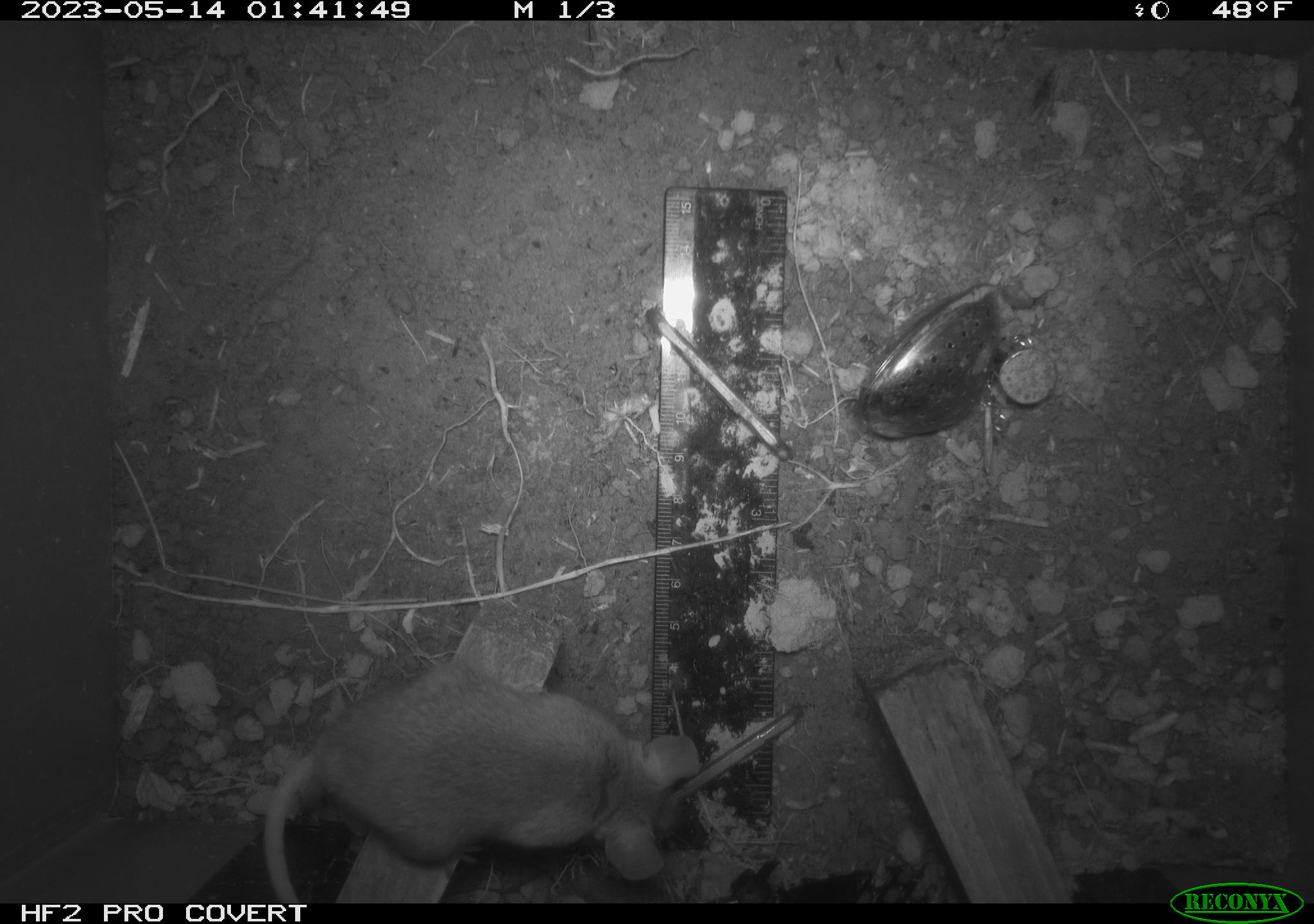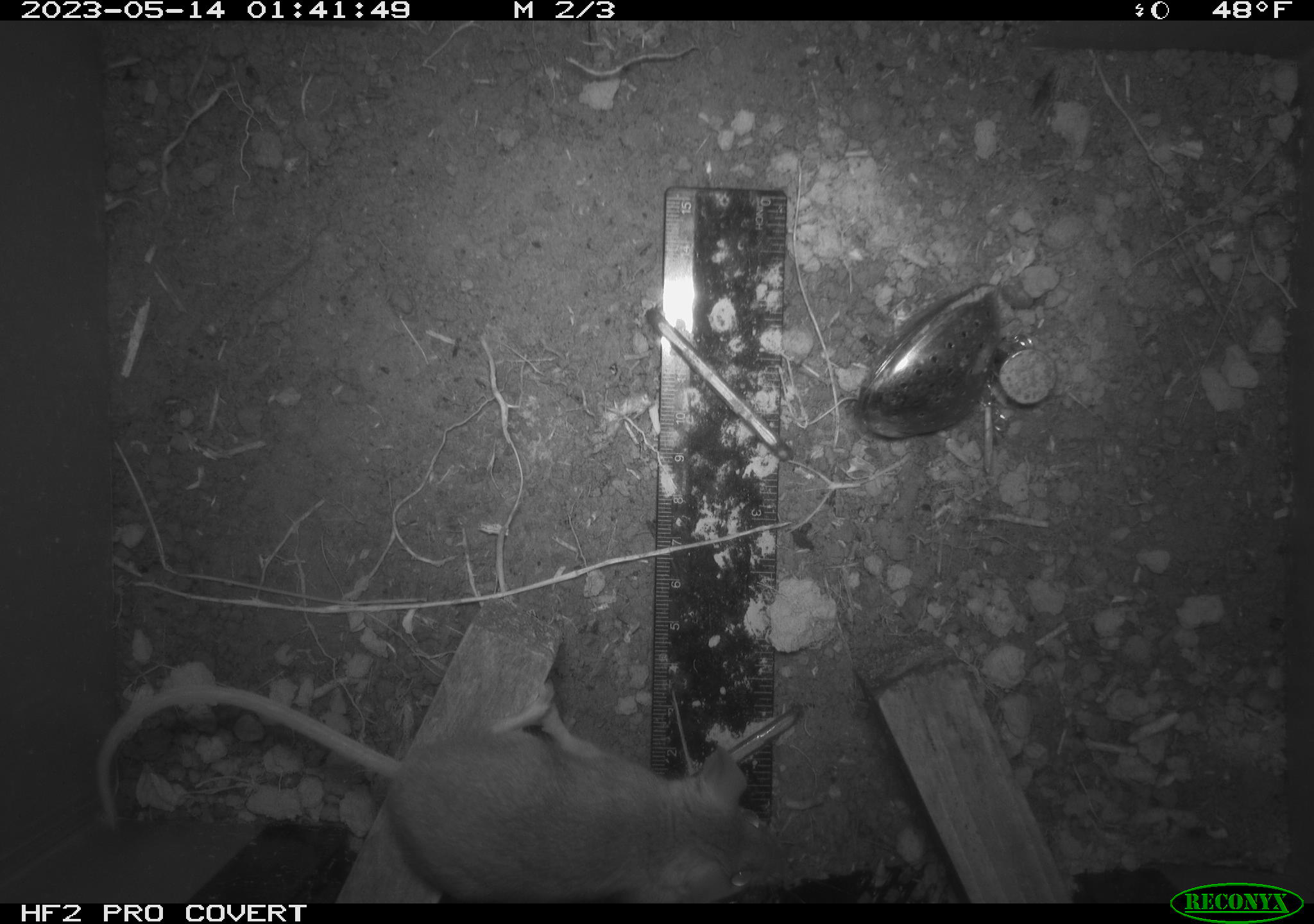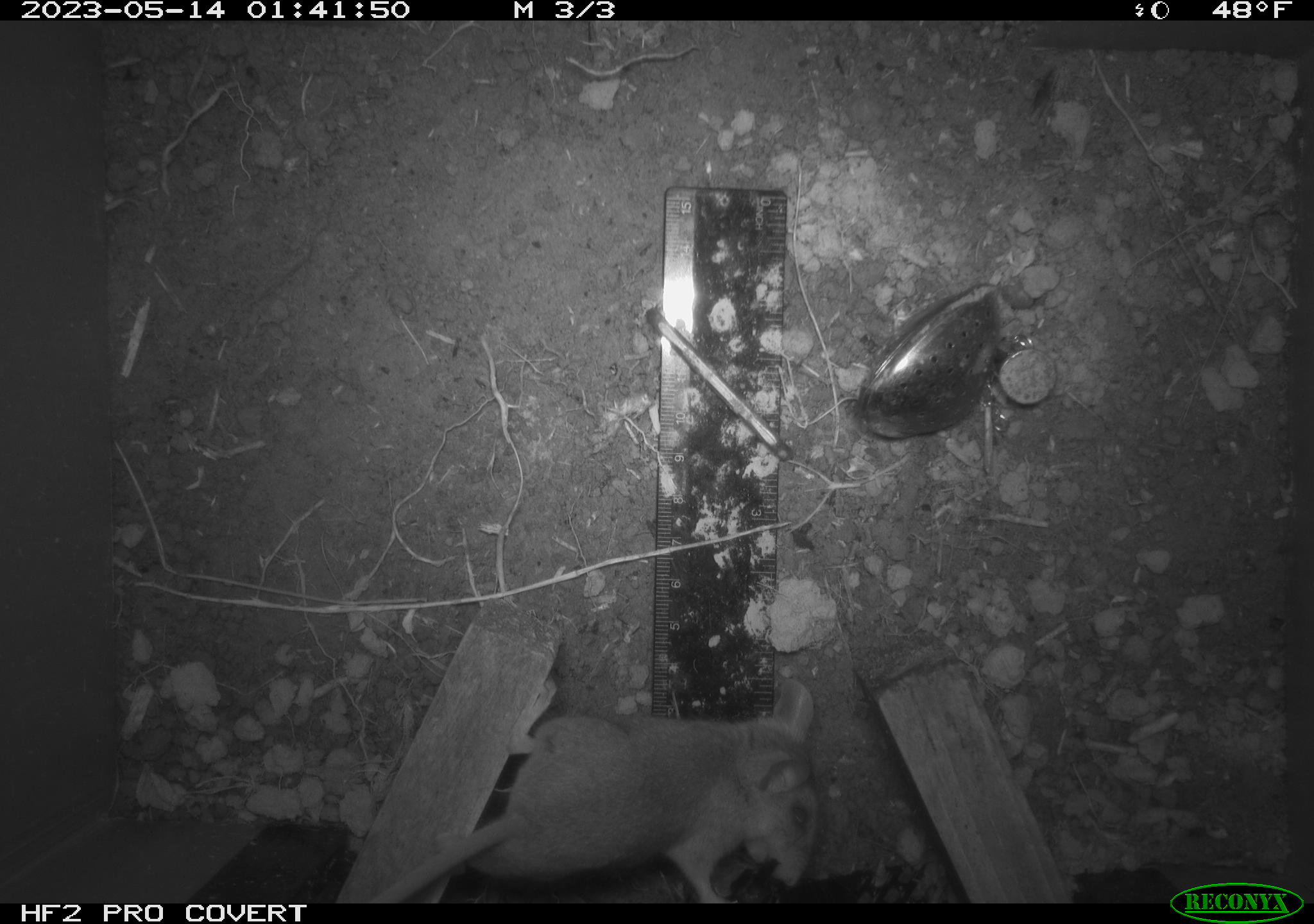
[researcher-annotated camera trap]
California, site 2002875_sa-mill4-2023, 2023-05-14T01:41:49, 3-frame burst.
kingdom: Animalia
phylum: Chordata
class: Mammalia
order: Rodentia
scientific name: Rodentia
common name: mouse species